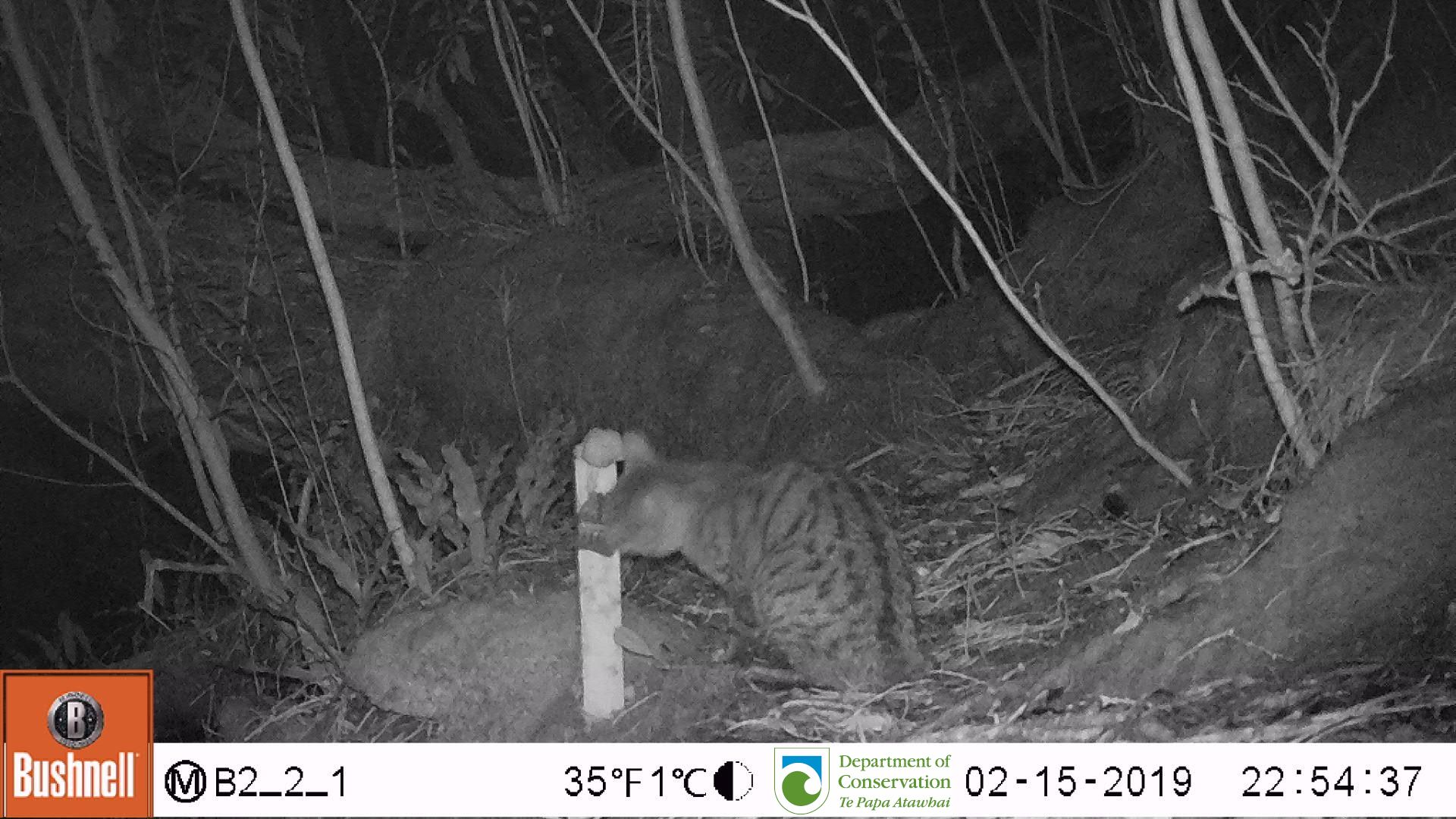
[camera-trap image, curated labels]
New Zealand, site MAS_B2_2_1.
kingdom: Animalia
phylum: Chordata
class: Mammalia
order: Carnivora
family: Felidae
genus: Felis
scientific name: Felis catus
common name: domestic cat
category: cat